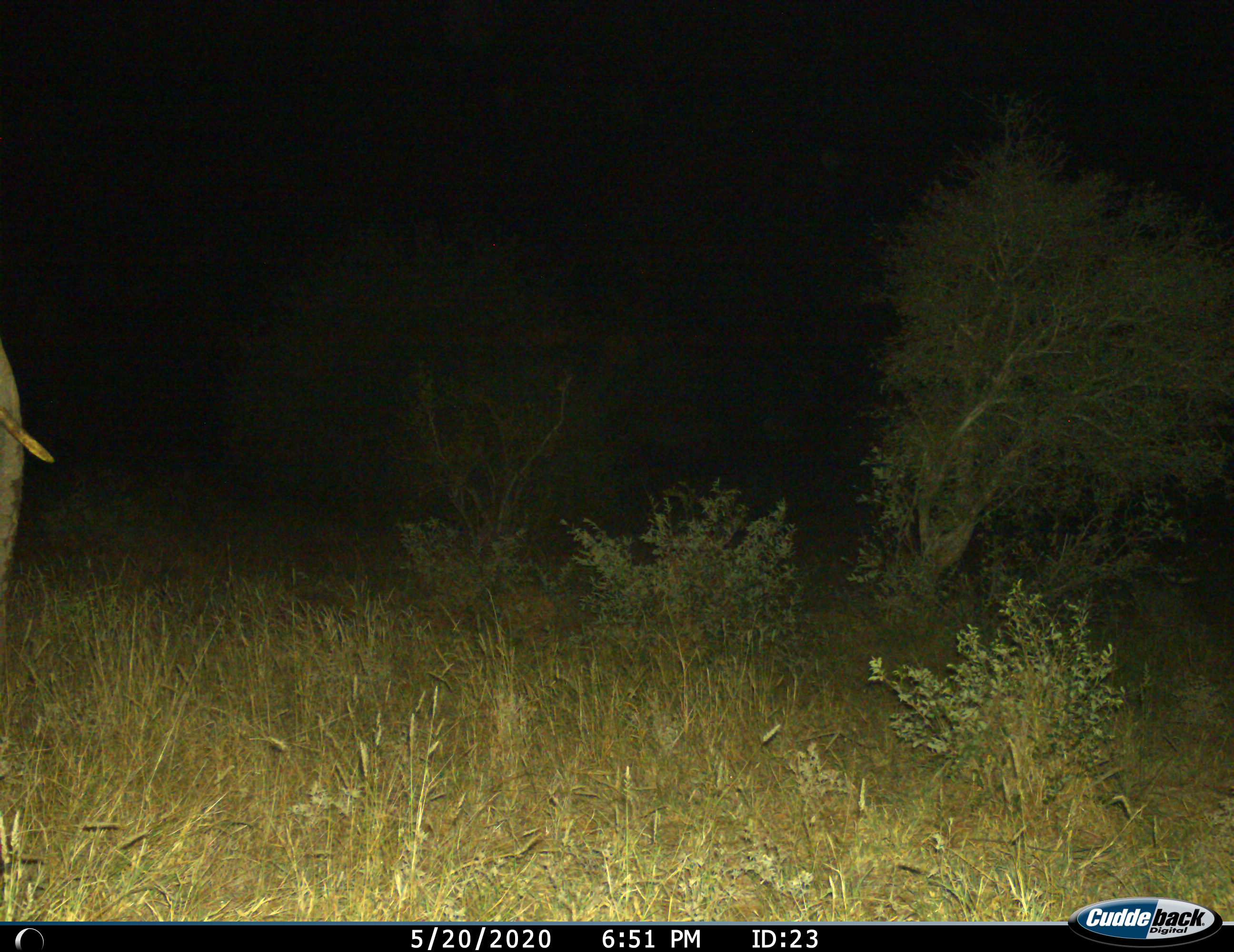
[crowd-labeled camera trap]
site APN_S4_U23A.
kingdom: Animalia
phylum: Chordata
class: Mammalia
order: Proboscidea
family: Elephantidae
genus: Loxodonta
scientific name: Loxodonta africana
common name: african bush elephant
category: elephant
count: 1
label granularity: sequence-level